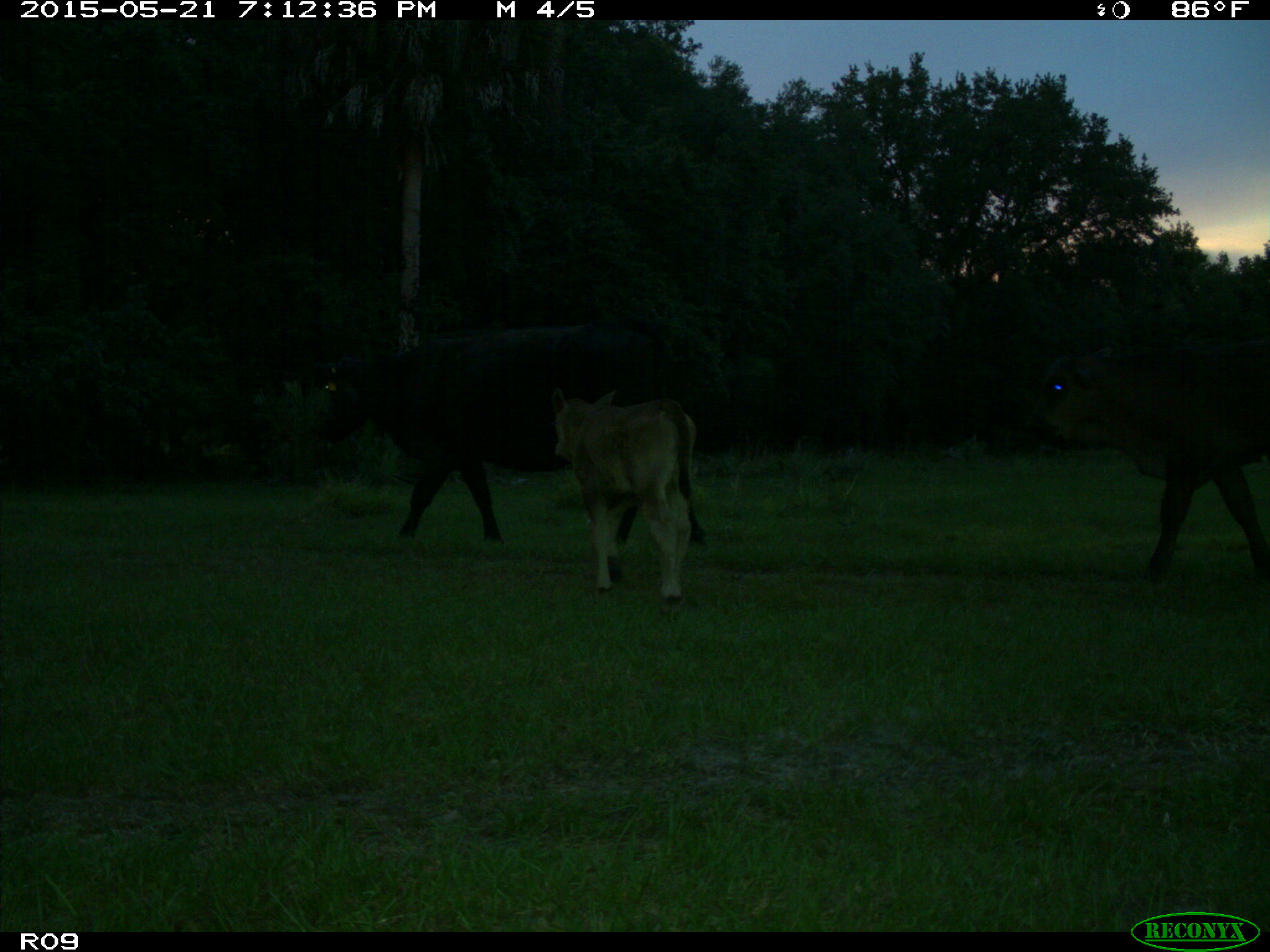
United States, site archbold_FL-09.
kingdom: Animalia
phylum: Chordata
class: Mammalia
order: Artiodactyla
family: Bovidae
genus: Bos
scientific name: Bos taurus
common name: domestic cow